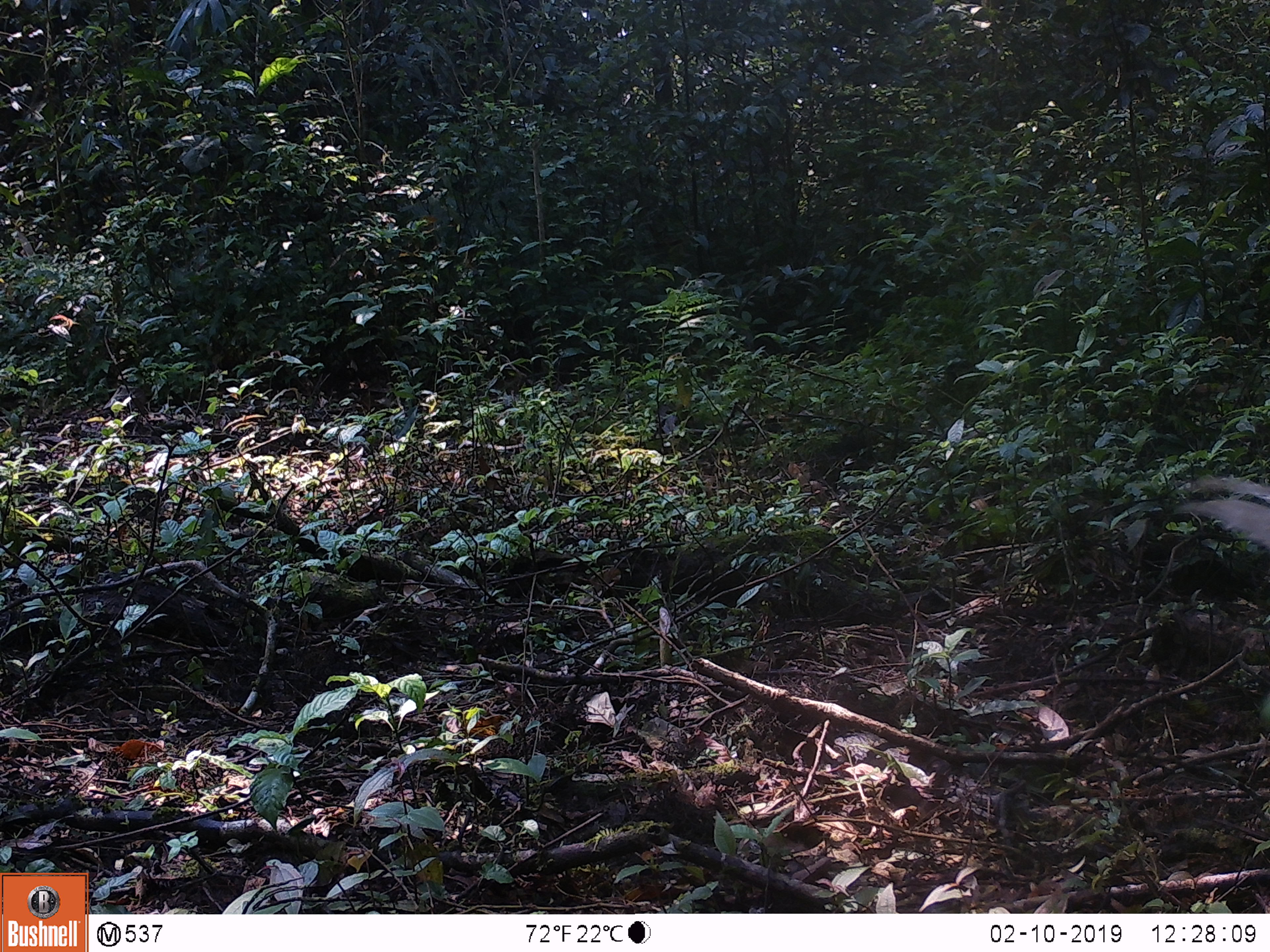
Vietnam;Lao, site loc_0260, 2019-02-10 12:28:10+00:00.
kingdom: Animalia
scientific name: Animalia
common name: animal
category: unidentified animal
Unidentified animal (animal) (Animalia). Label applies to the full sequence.